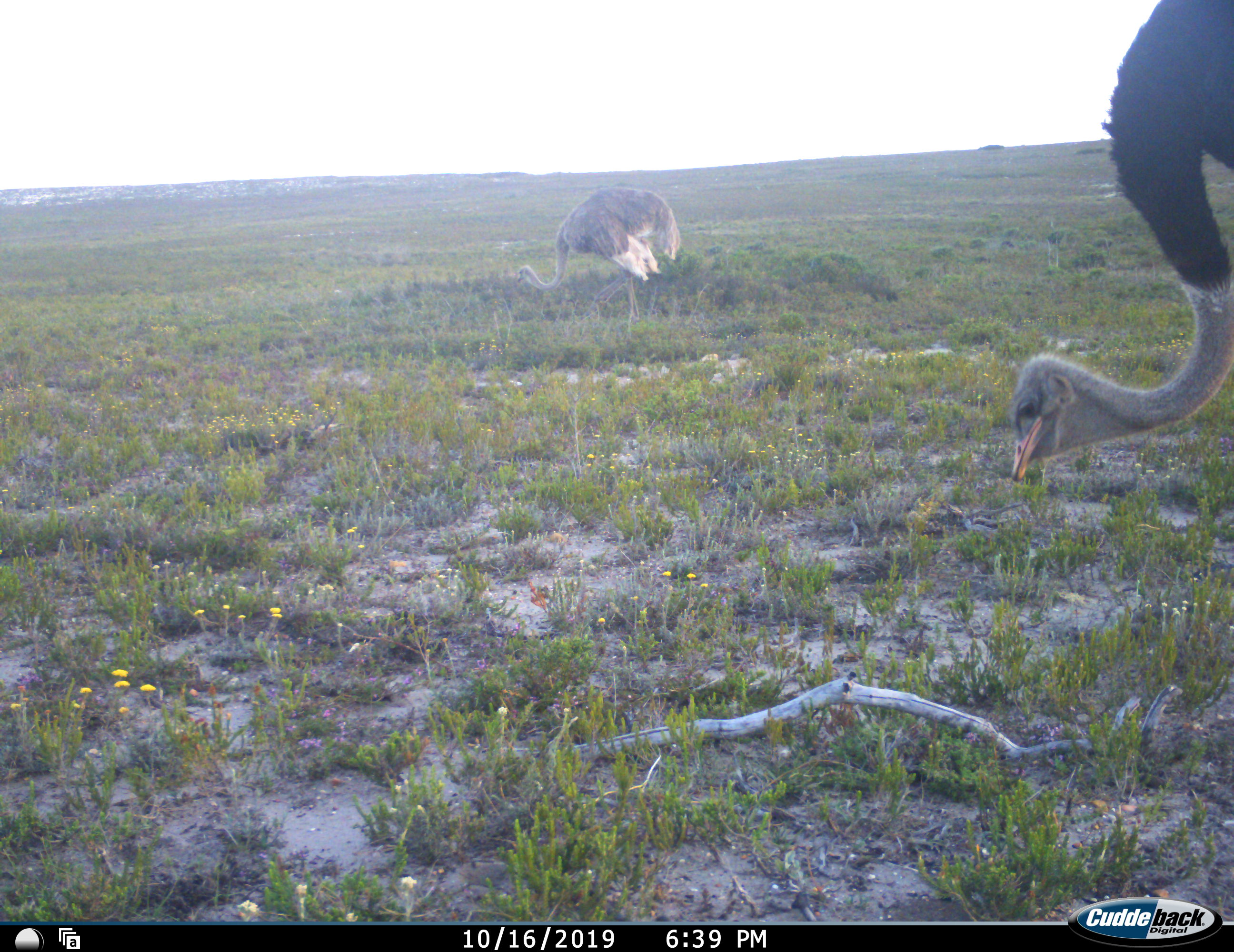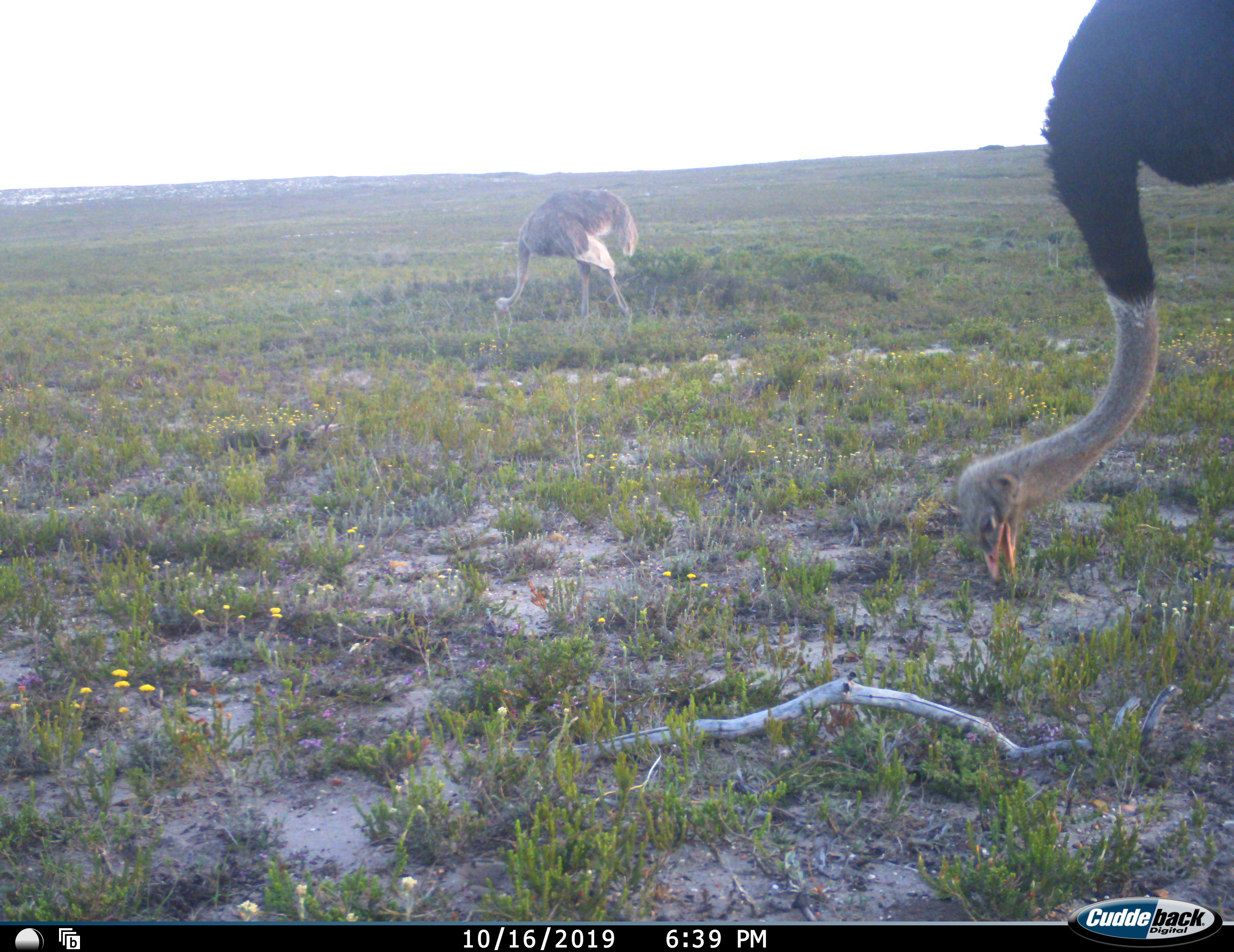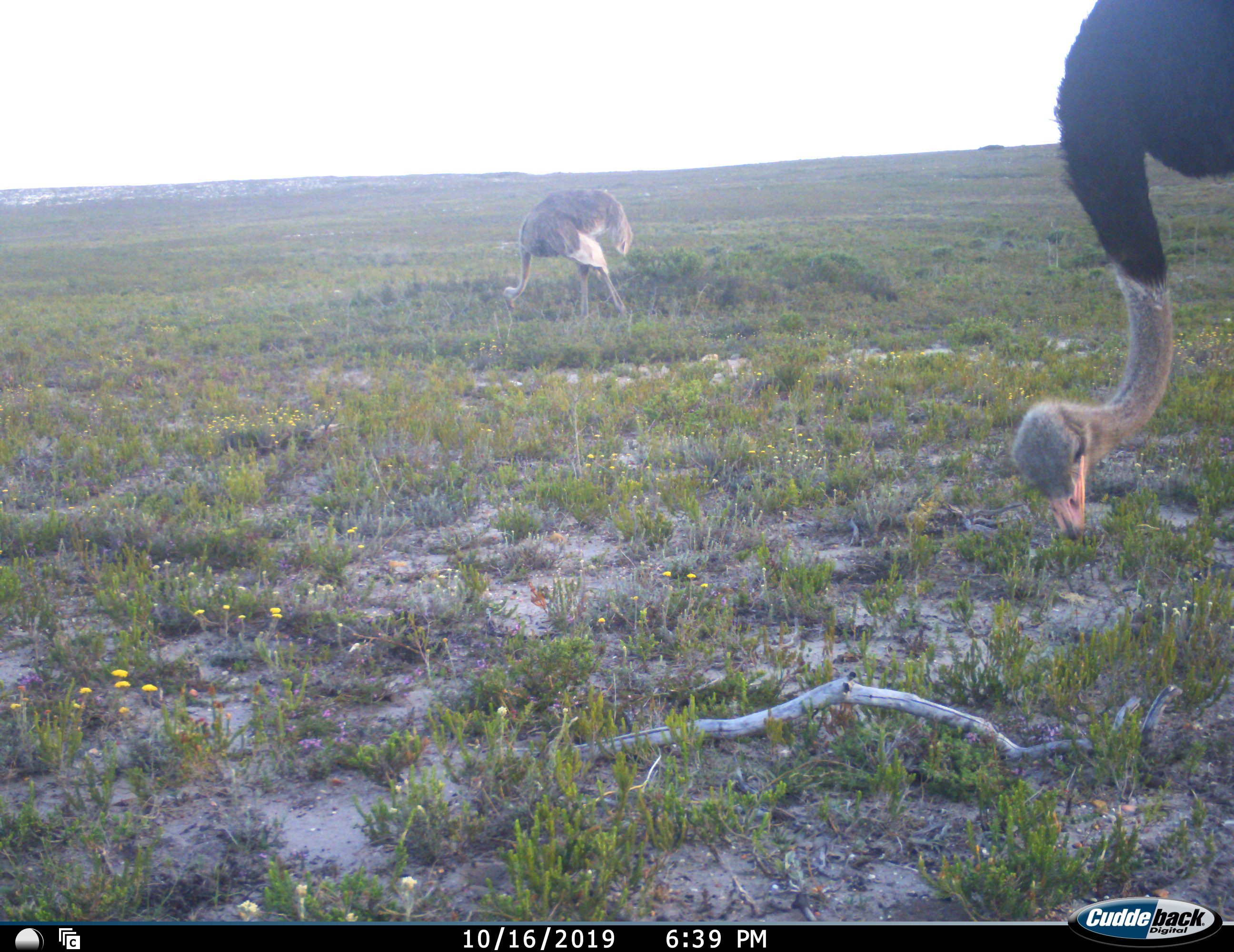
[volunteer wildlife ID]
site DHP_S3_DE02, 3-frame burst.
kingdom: Animalia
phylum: Chordata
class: Aves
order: Struthioniformes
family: Struthionidae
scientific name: Struthionidae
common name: ostrich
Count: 2.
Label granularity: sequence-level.